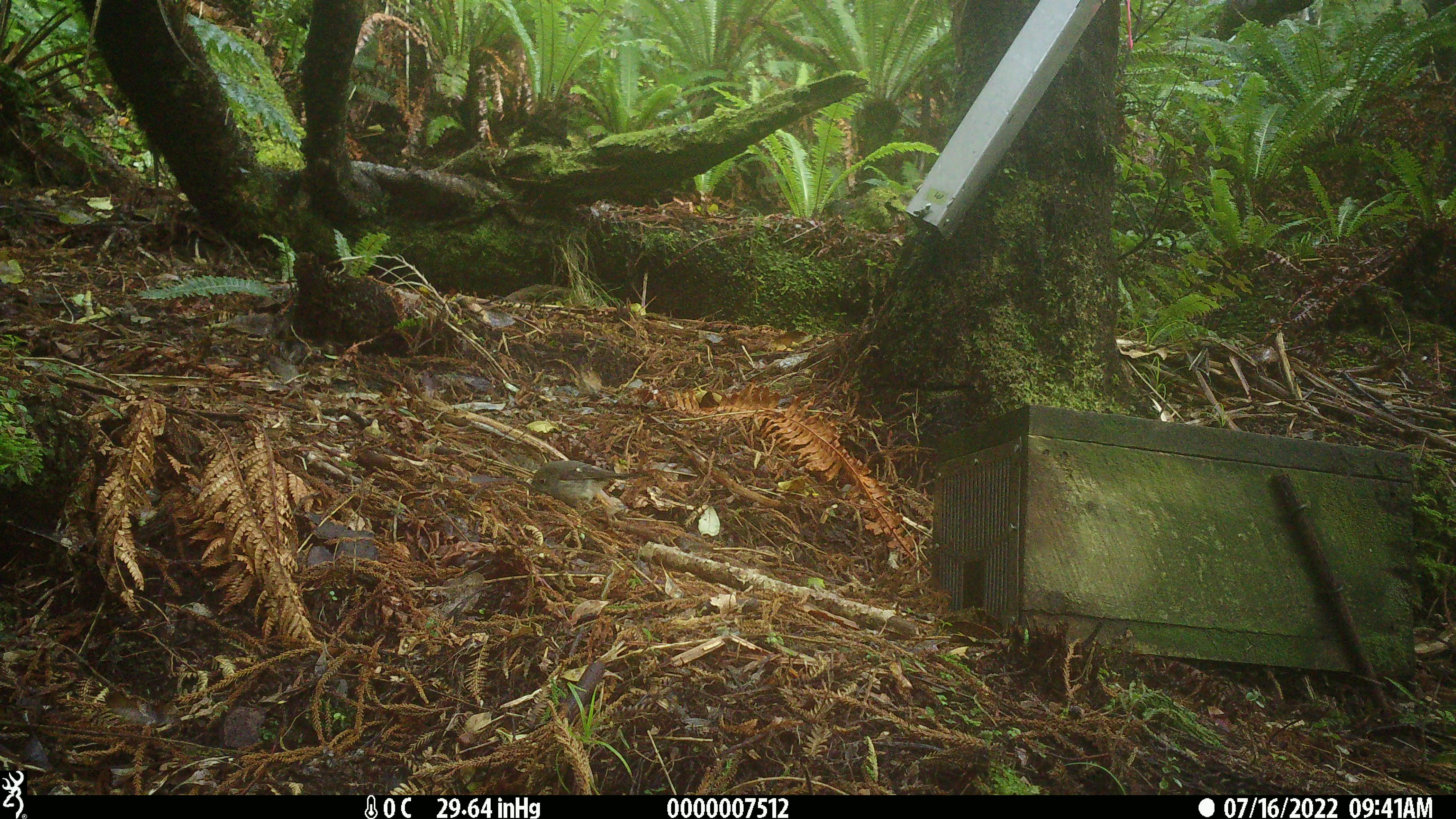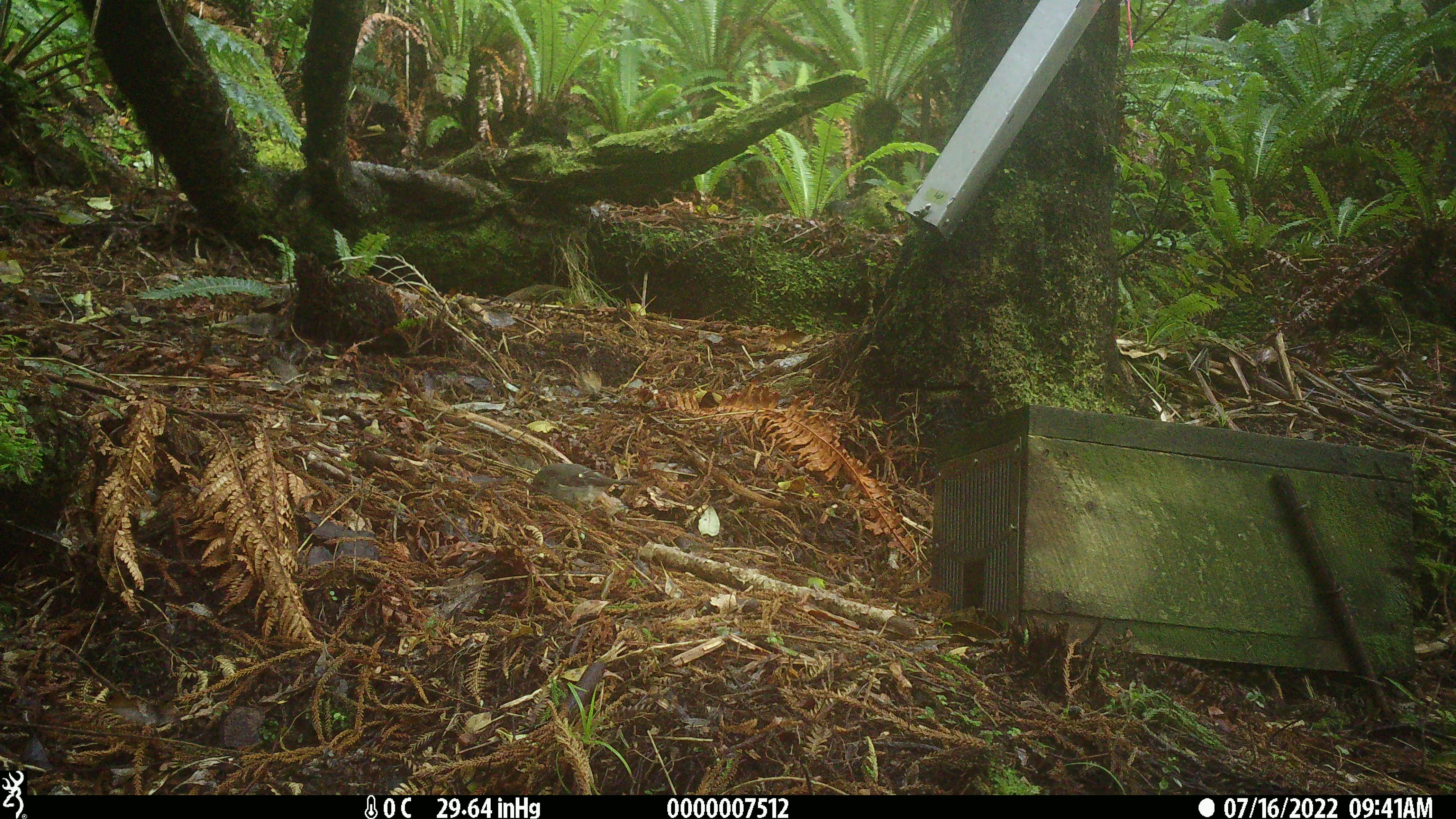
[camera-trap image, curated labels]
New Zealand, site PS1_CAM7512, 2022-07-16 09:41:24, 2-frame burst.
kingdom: Animalia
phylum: Chordata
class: Aves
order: Passeriformes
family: Petroicidae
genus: Petroica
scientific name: Petroica macrocephala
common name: tomtit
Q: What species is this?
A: Tomtit (Petroica macrocephala).